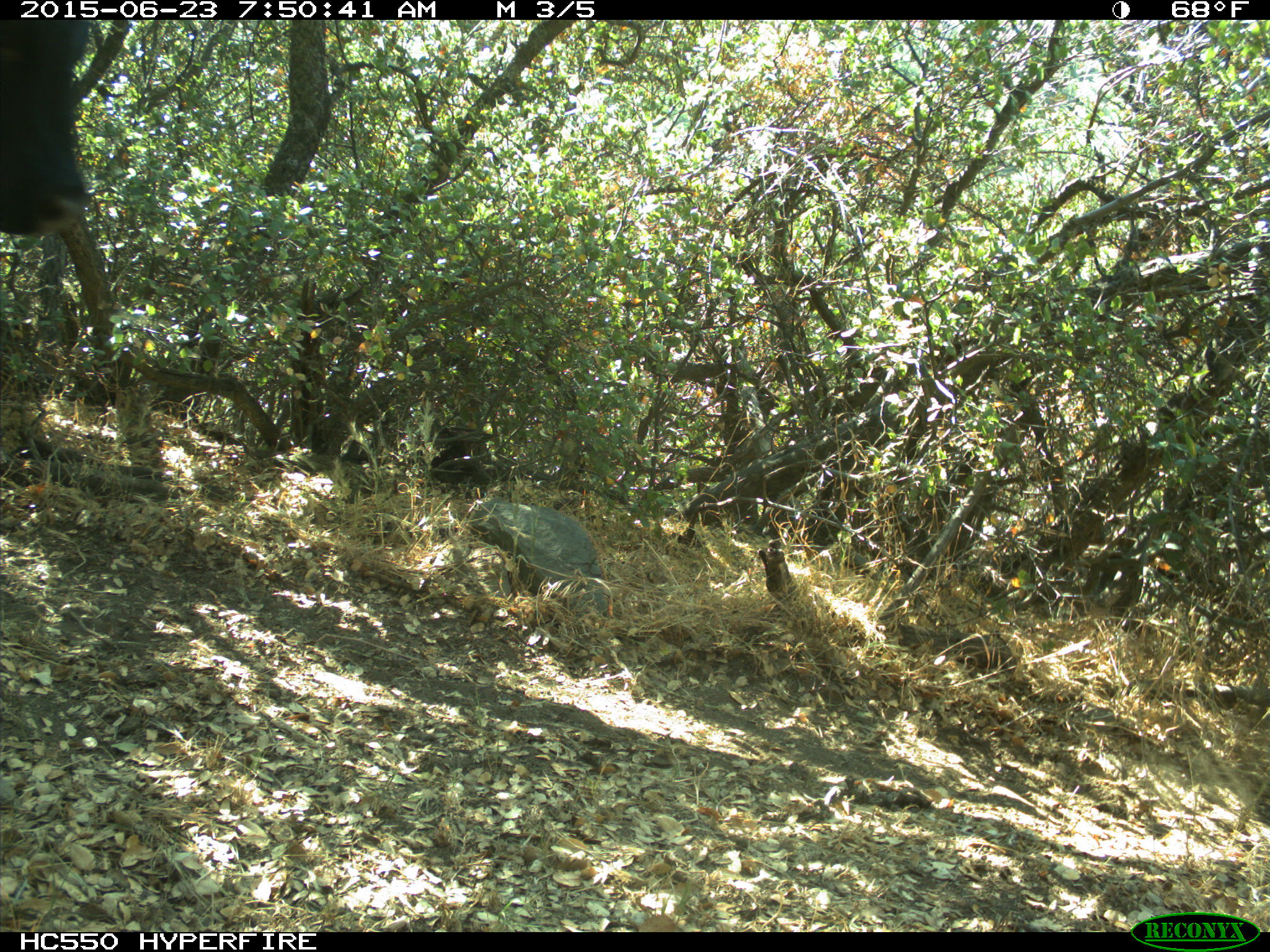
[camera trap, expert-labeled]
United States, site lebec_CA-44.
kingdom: Animalia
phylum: Chordata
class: Mammalia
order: Artiodactyla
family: Bovidae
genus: Bos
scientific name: Bos taurus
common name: domestic cow